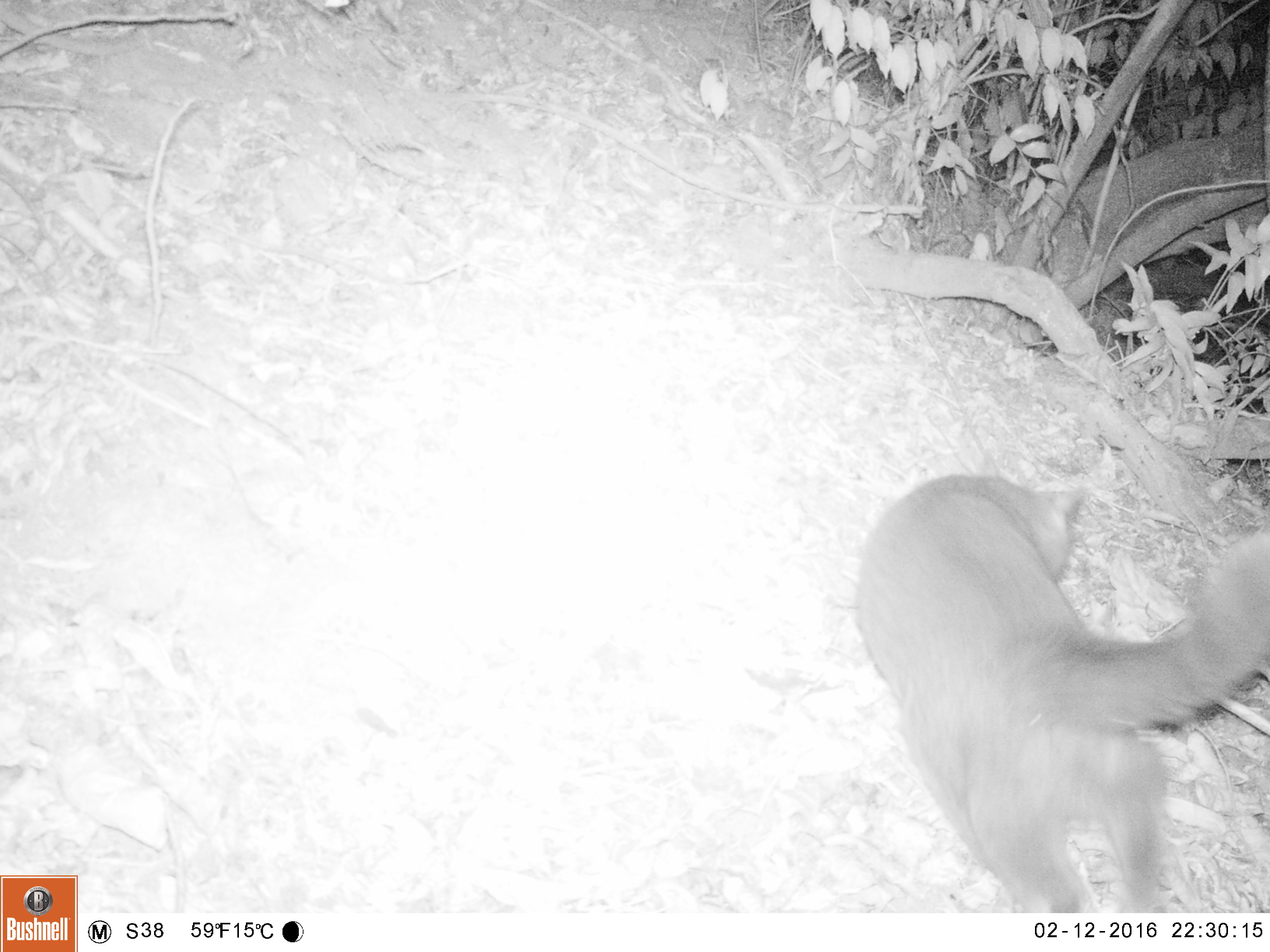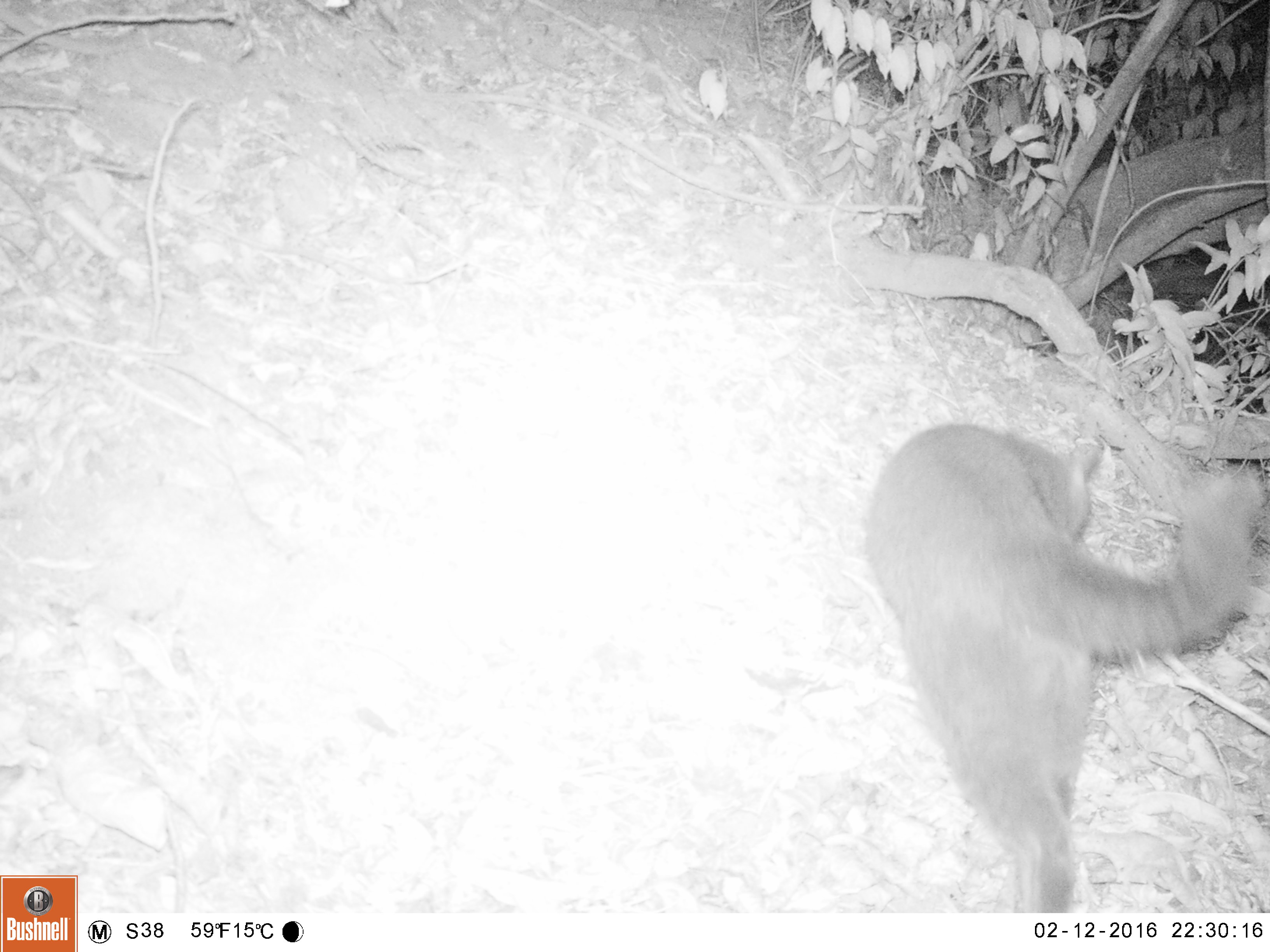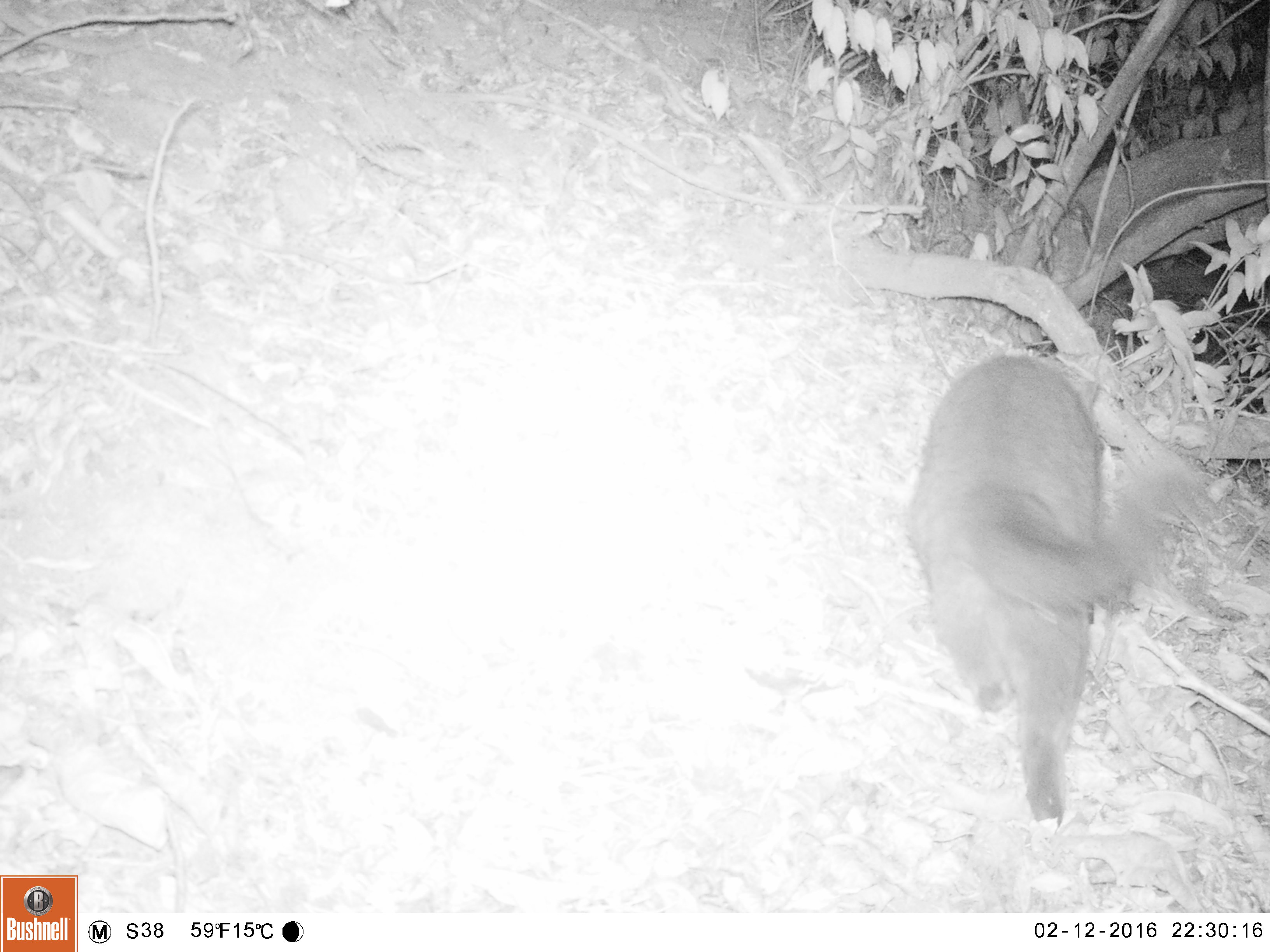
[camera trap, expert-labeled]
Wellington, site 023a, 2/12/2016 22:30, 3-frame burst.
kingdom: Animalia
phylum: Chordata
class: Mammalia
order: Carnivora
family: Felidae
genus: Felis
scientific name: Felis catus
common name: cat